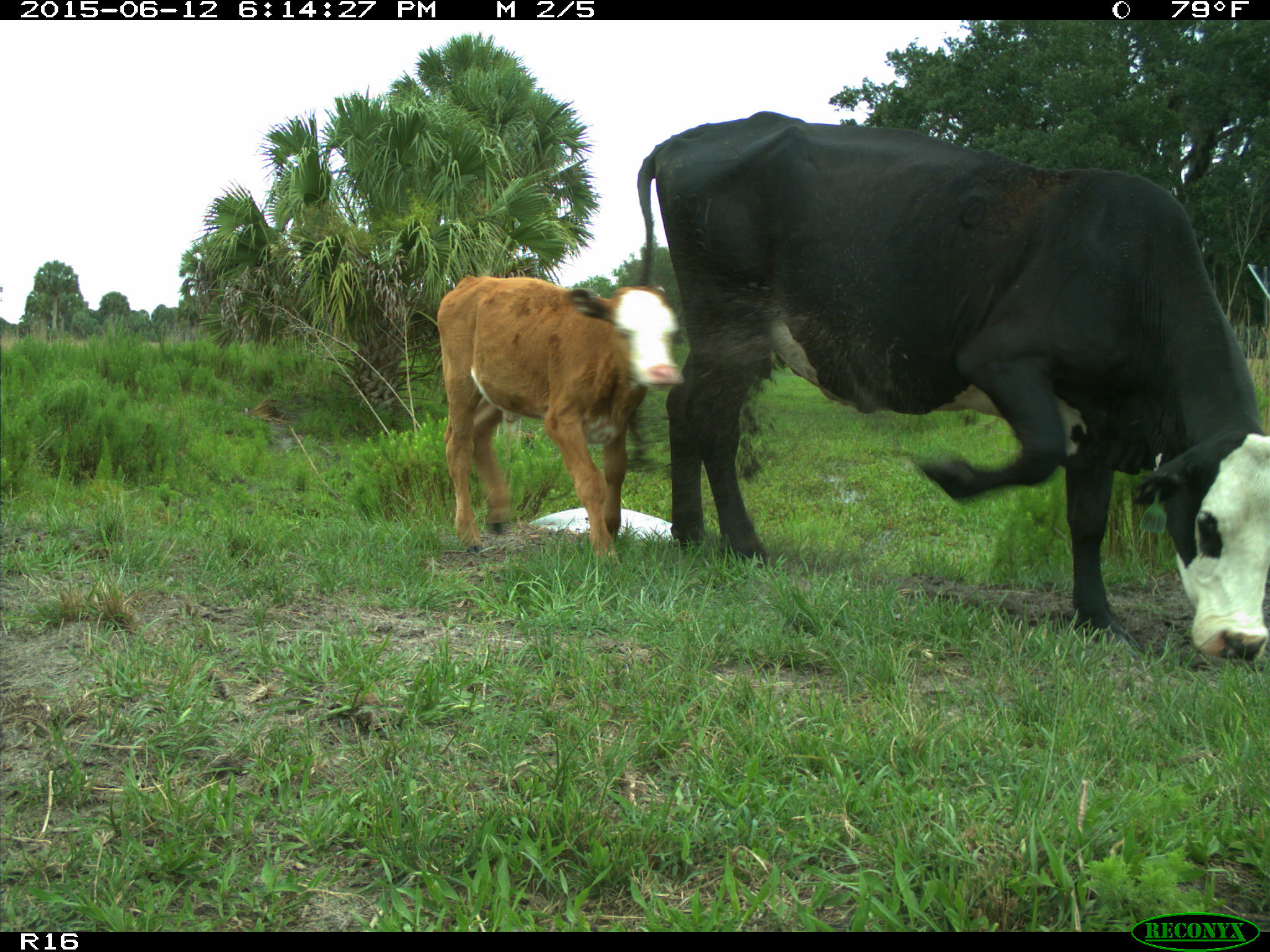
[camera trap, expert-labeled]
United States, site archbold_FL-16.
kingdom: Animalia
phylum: Chordata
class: Mammalia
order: Artiodactyla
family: Bovidae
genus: Bos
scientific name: Bos taurus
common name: domestic cow